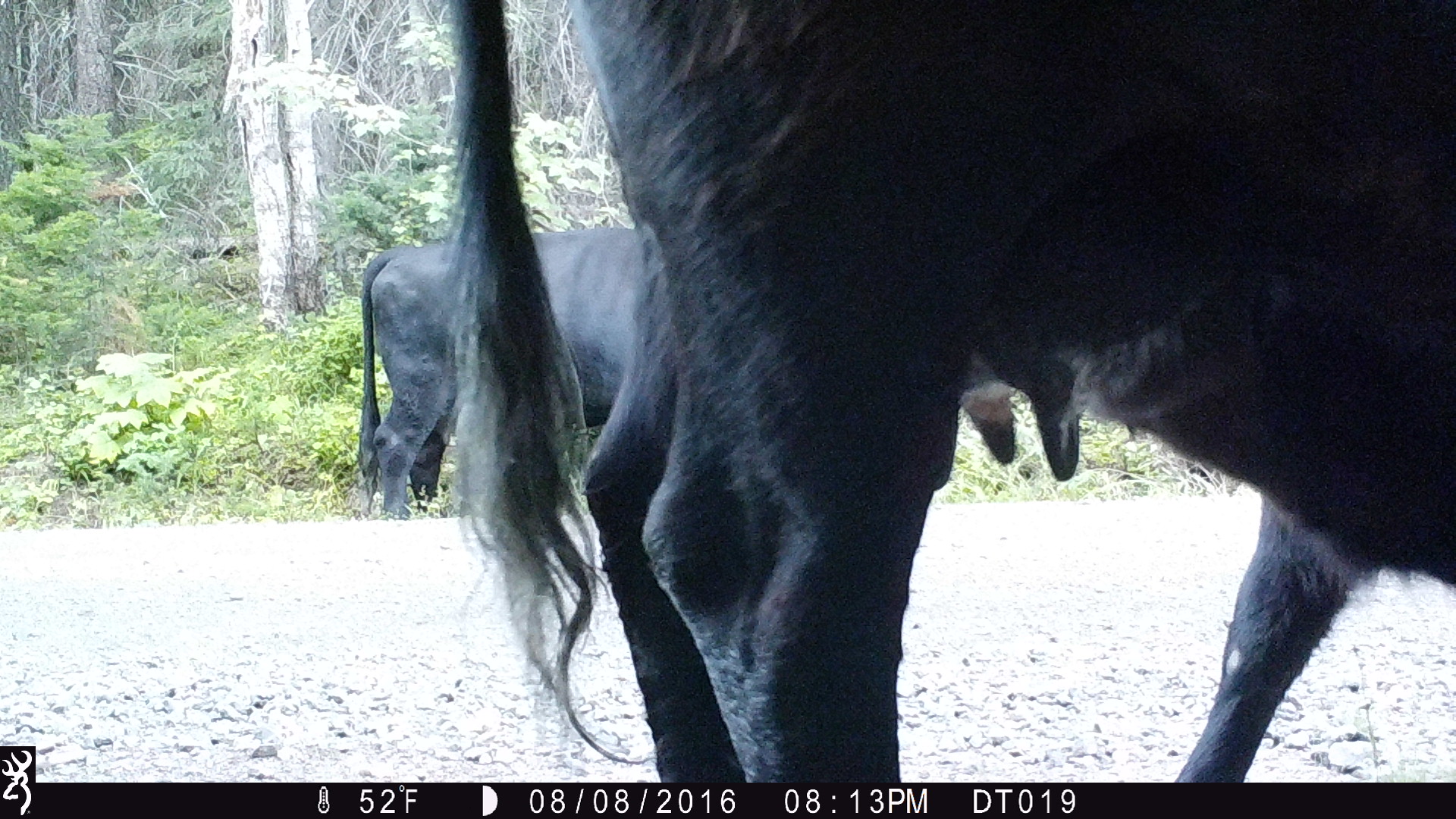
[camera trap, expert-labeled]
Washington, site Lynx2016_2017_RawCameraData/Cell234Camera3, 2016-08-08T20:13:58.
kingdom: Animalia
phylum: Chordata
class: Mammalia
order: Artiodactyla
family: Bovidae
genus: Bos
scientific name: Bos taurus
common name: domestic cattle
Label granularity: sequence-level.